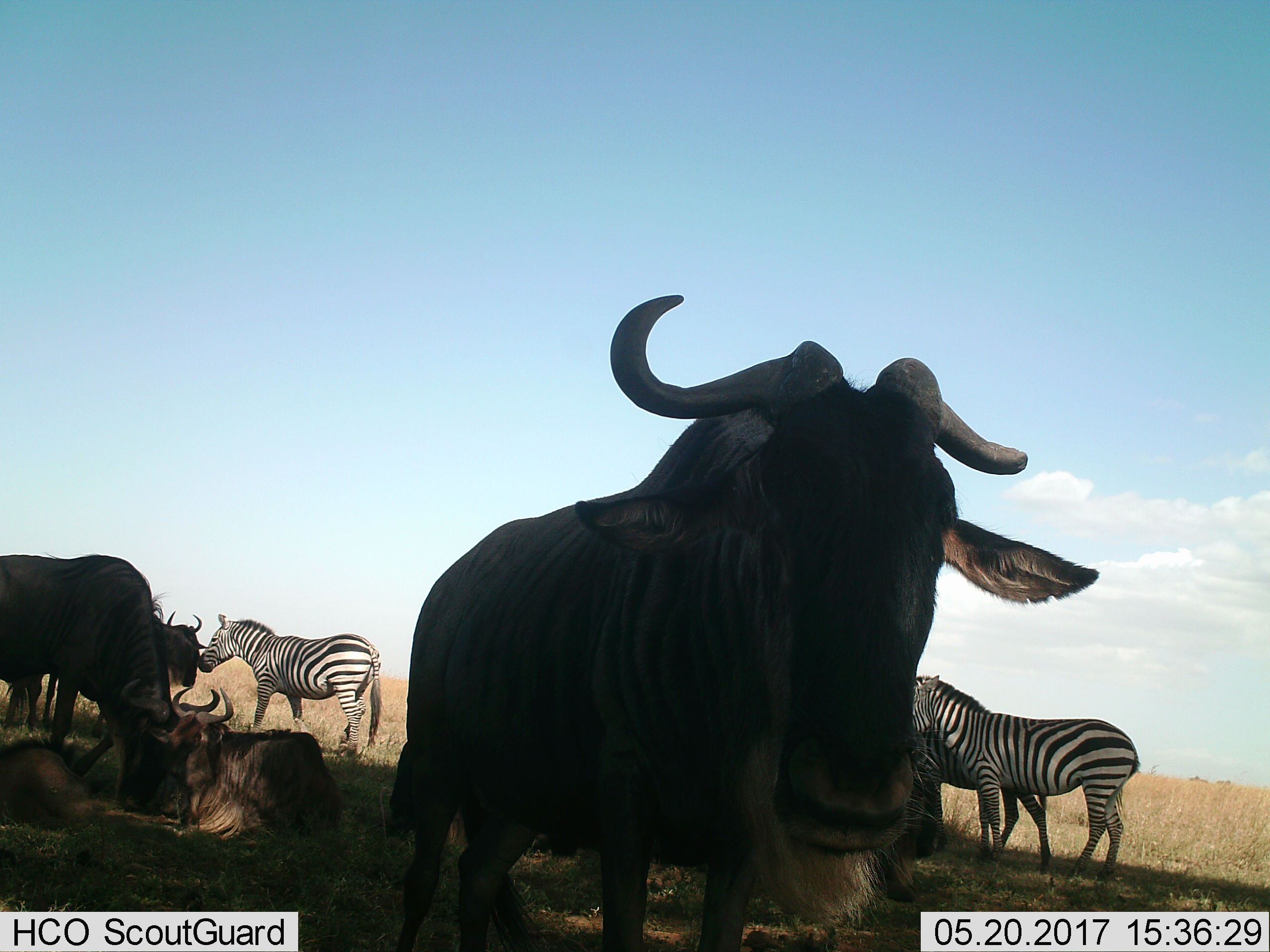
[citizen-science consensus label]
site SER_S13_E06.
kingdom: Animalia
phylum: Chordata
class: Mammalia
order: Artiodactyla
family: Bovidae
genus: Connochaetes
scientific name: Connochaetes taurinus taurinus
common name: blue wildebeest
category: wildebeestblue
Wildebeestblue (blue wildebeest) (Connochaetes taurinus taurinus), count 5. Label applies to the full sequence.